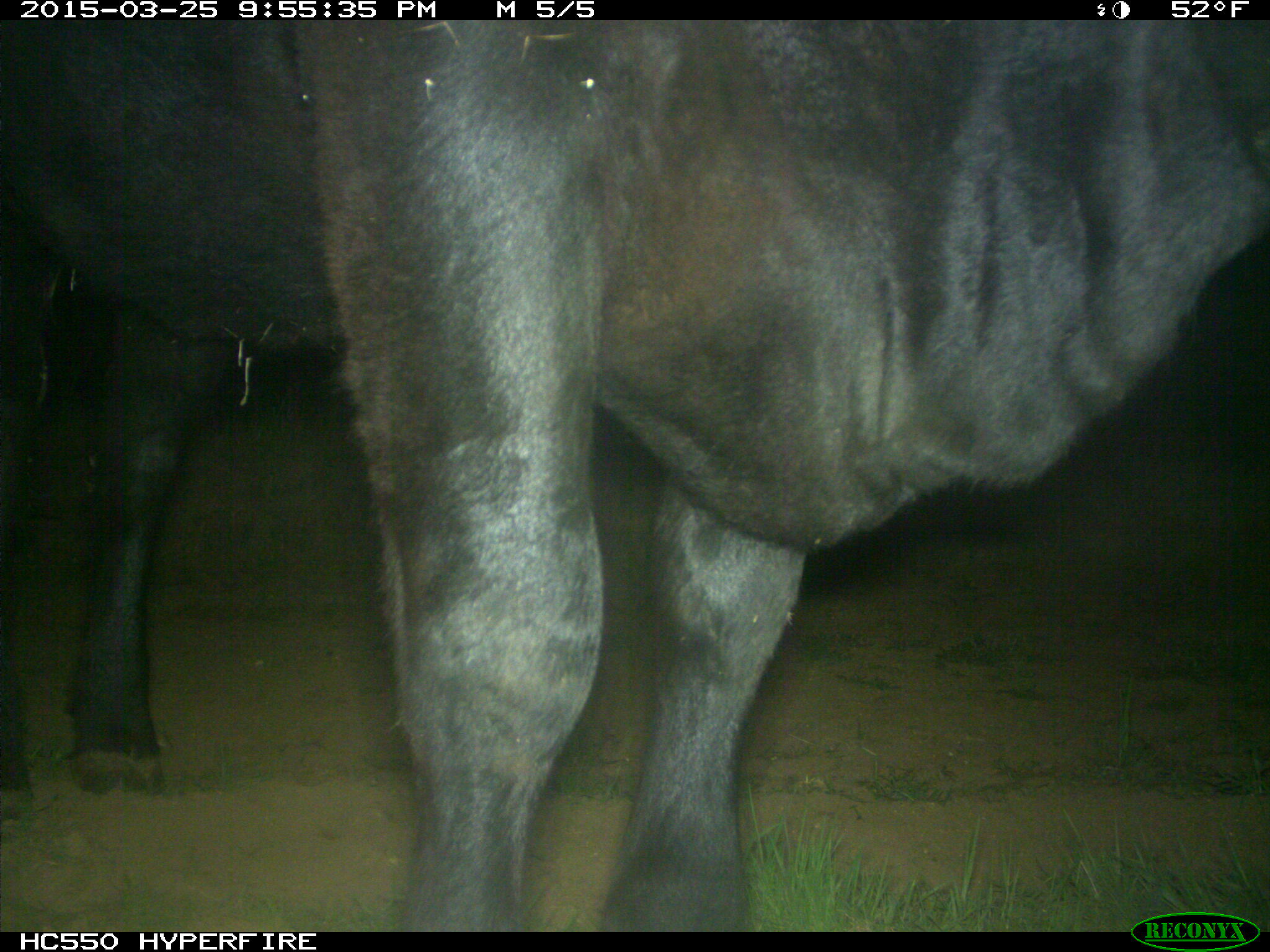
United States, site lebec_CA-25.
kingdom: Animalia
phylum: Chordata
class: Mammalia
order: Artiodactyla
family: Bovidae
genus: Bos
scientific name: Bos taurus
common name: domestic cow